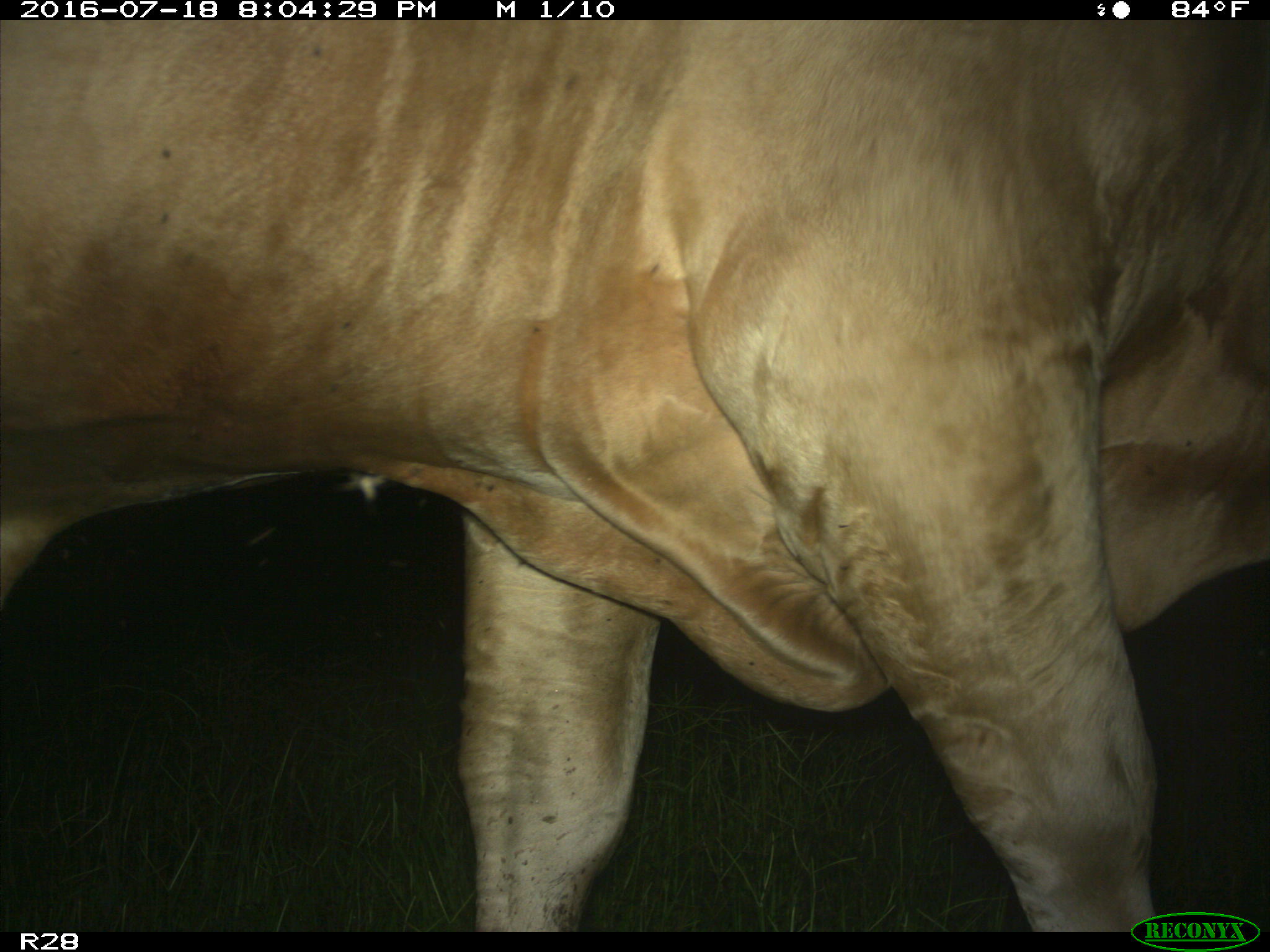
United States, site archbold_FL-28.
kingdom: Animalia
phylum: Chordata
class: Mammalia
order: Artiodactyla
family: Bovidae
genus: Bos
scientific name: Bos taurus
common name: domestic cow